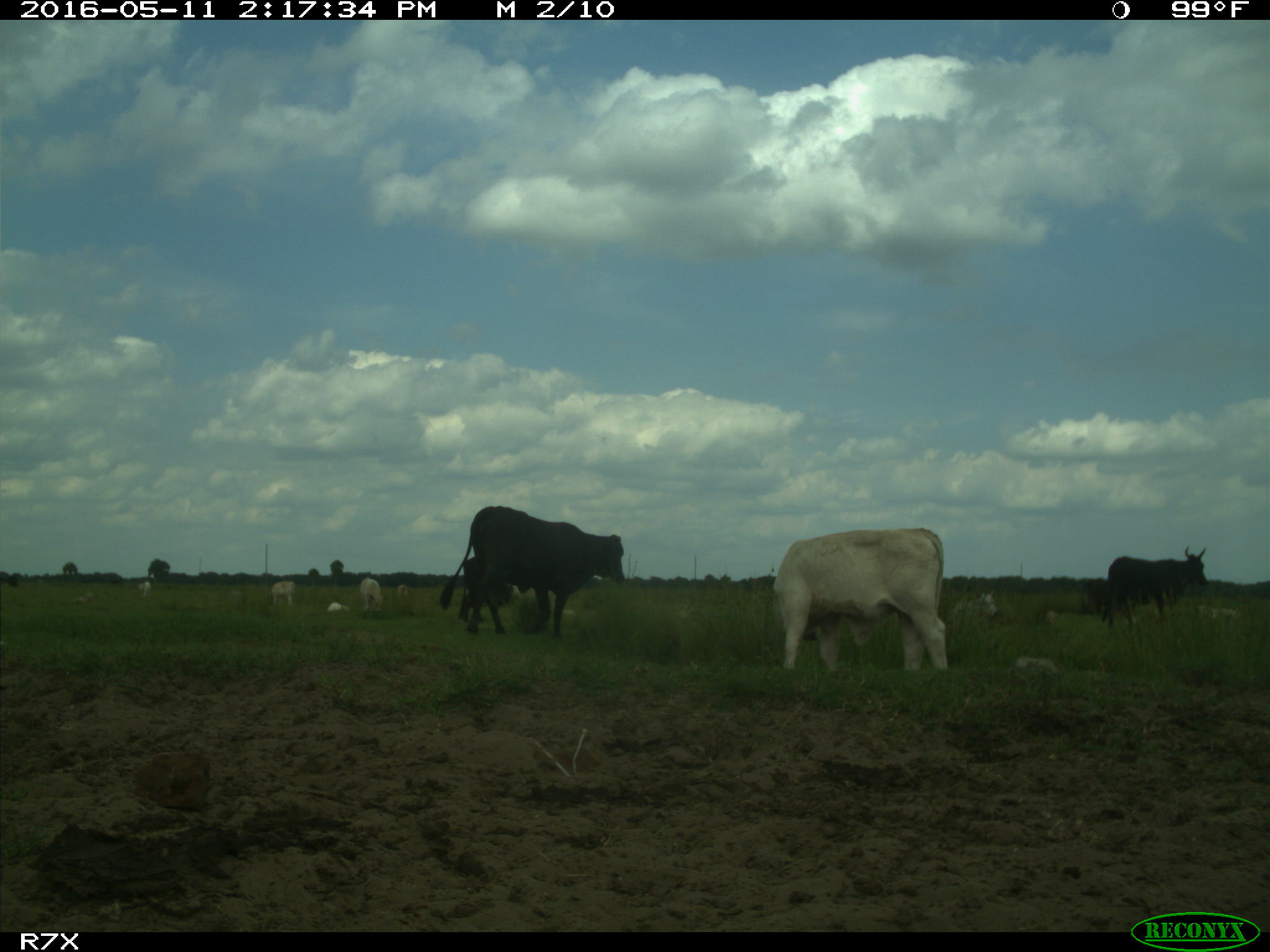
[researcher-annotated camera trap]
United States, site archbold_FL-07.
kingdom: Animalia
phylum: Chordata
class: Mammalia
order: Artiodactyla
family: Bovidae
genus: Bos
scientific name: Bos taurus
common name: domestic cow